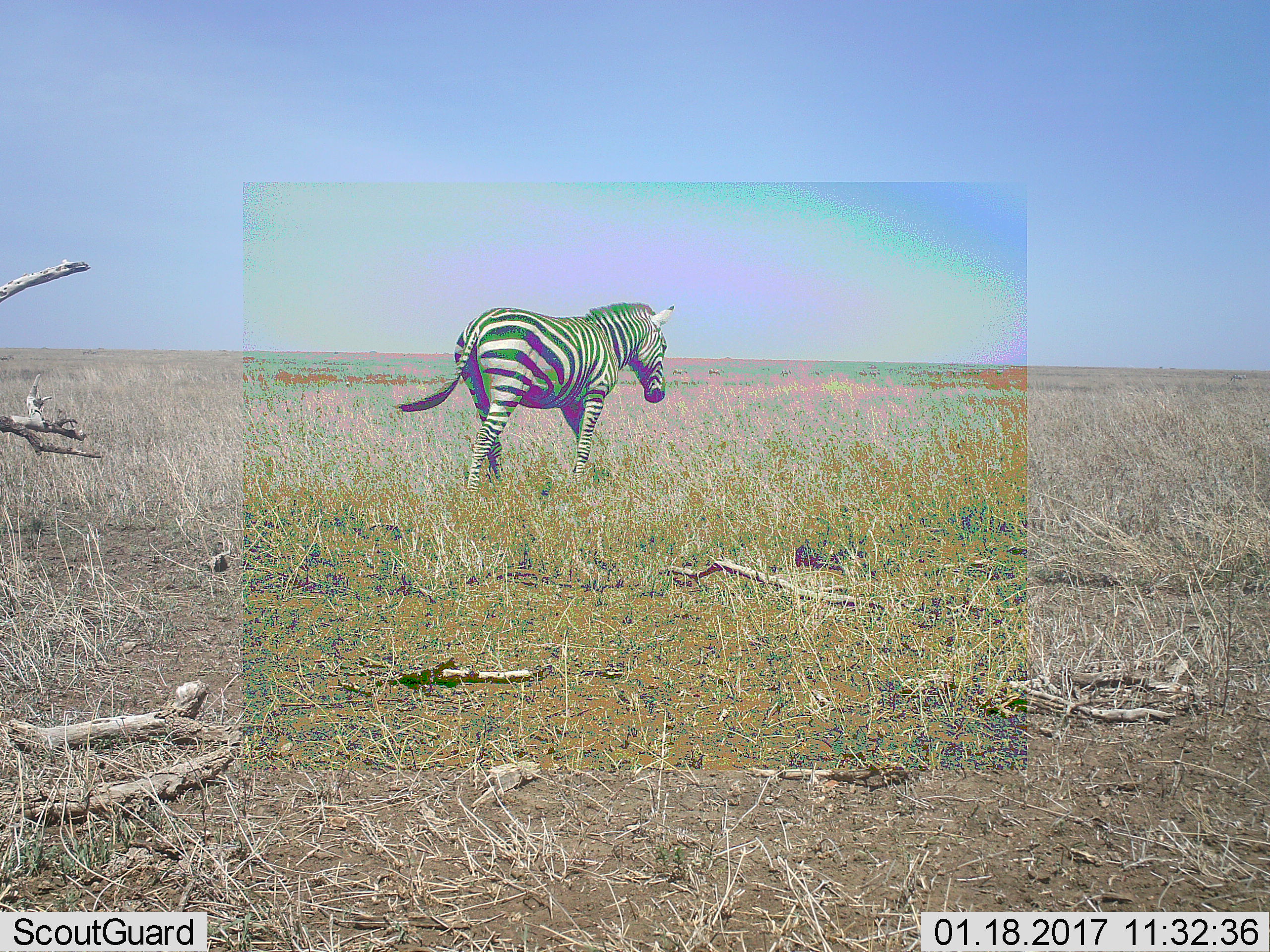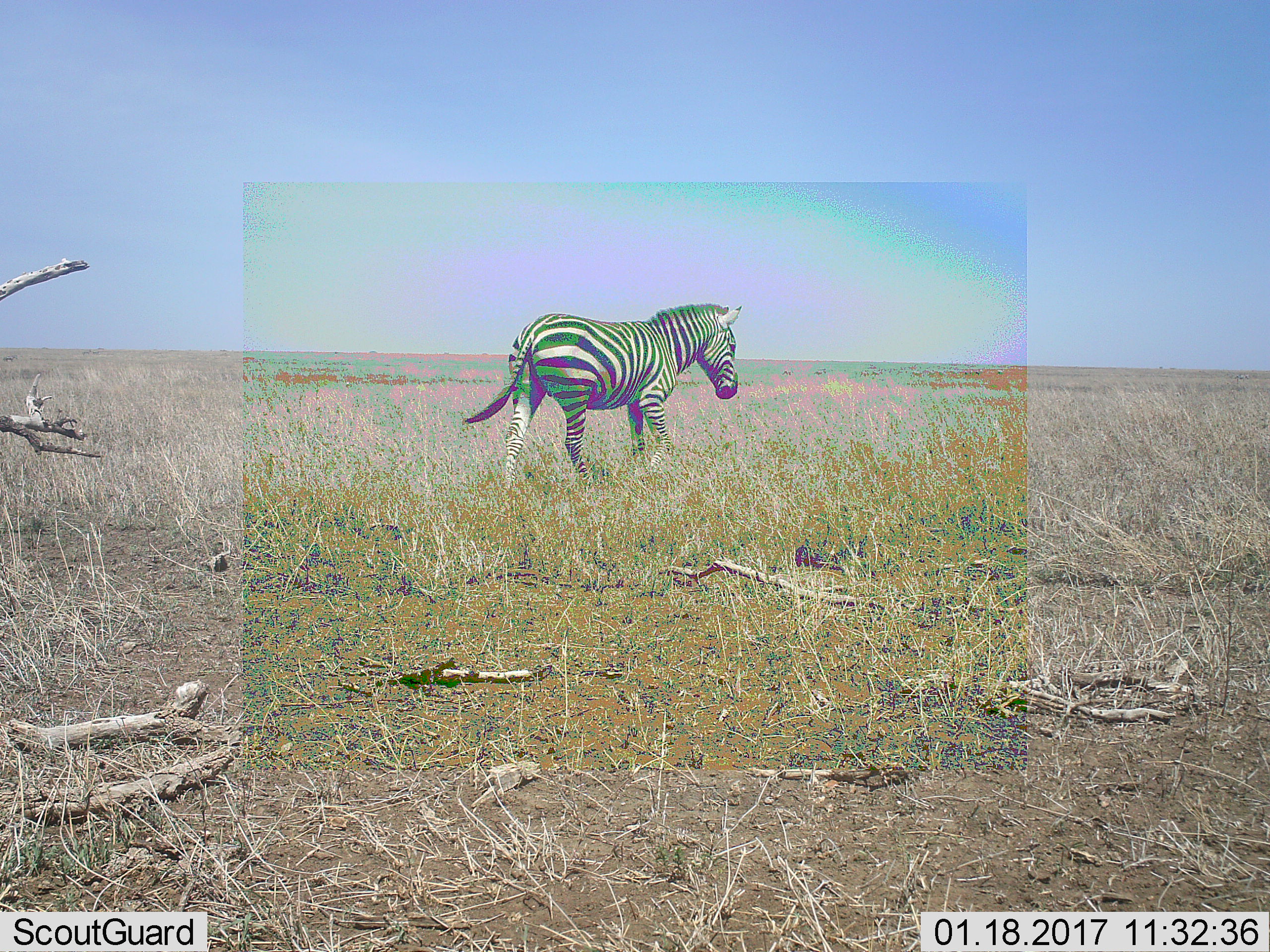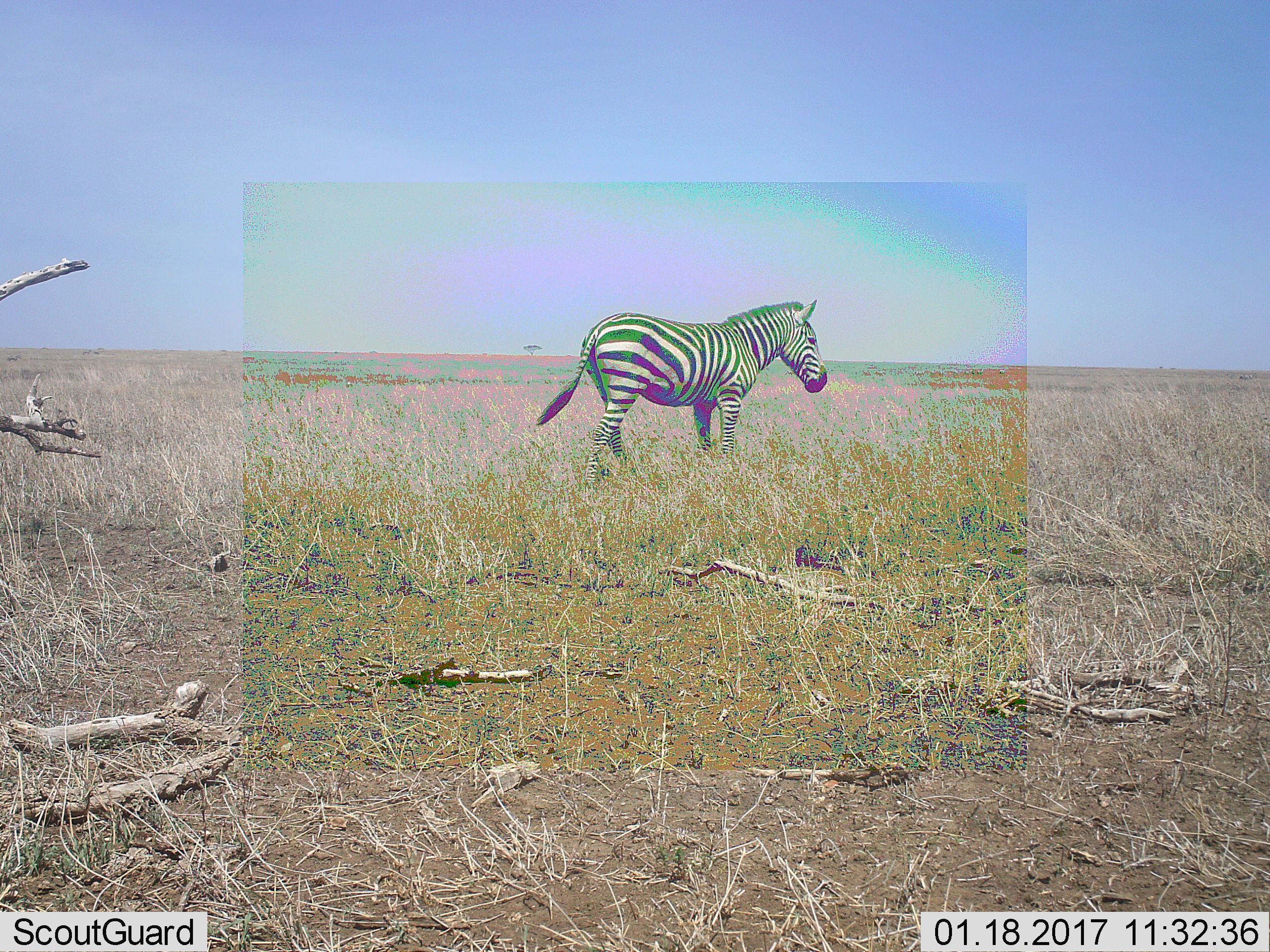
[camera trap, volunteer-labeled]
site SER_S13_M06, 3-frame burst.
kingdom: Animalia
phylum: Chordata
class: Mammalia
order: Perissodactyla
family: Equidae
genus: Equus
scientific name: Equus quagga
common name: plains zebra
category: zebraplains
Zebraplains (plains zebra) (Equus quagga), count 1. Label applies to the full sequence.